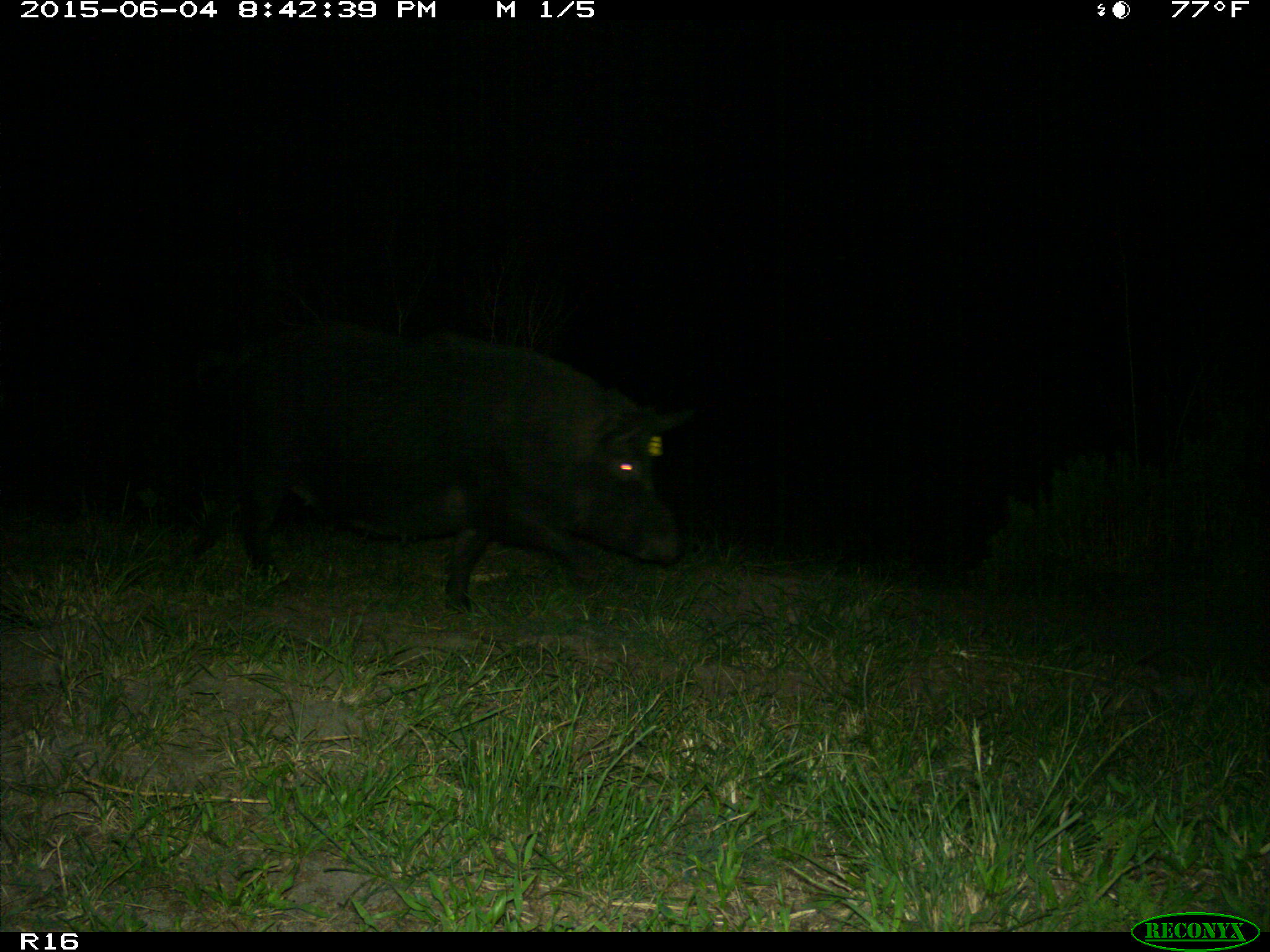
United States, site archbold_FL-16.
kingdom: Animalia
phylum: Chordata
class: Mammalia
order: Artiodactyla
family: Suidae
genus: Sus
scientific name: Sus scrofa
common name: wild boar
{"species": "Sus scrofa (wild boar)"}